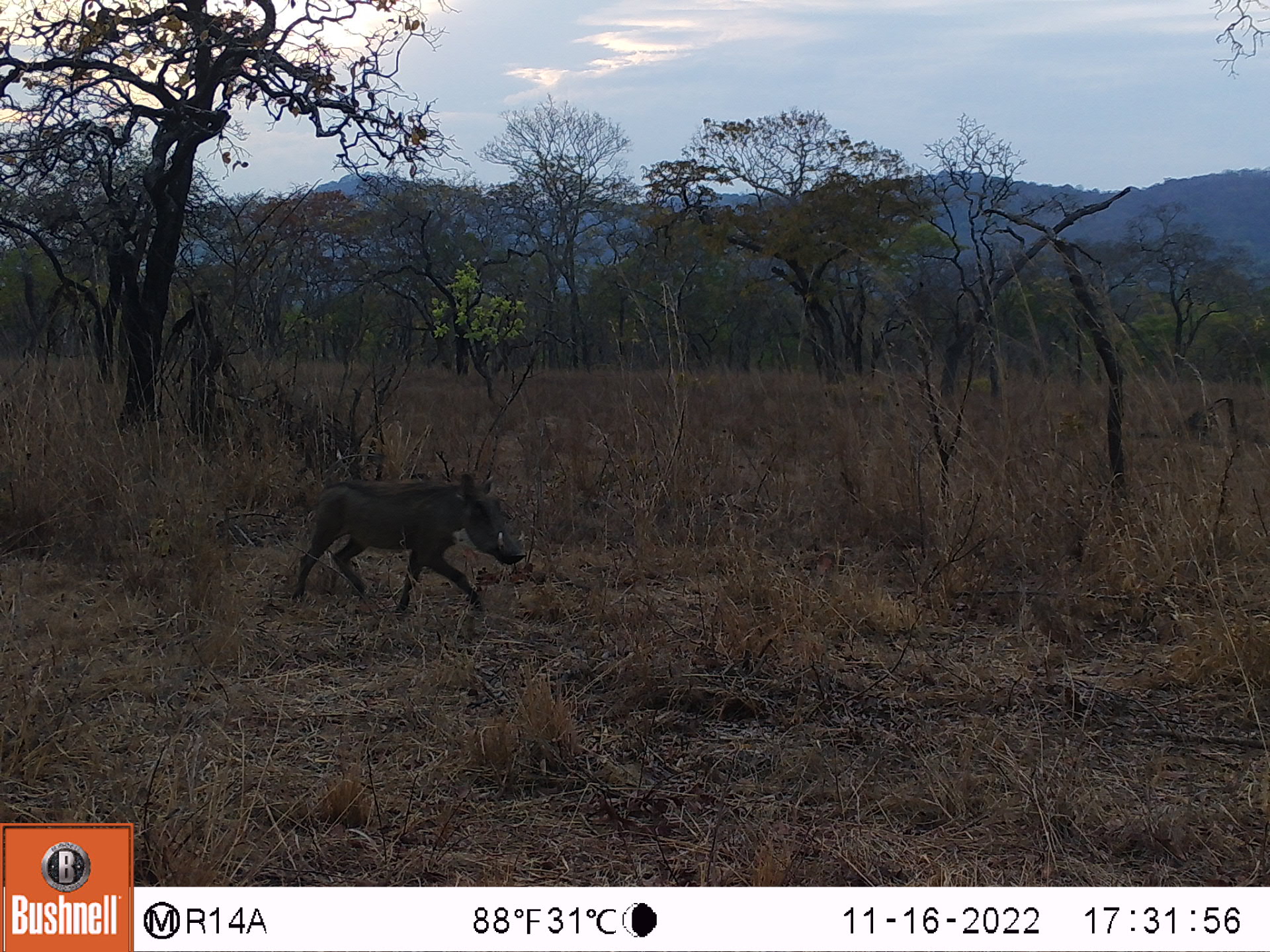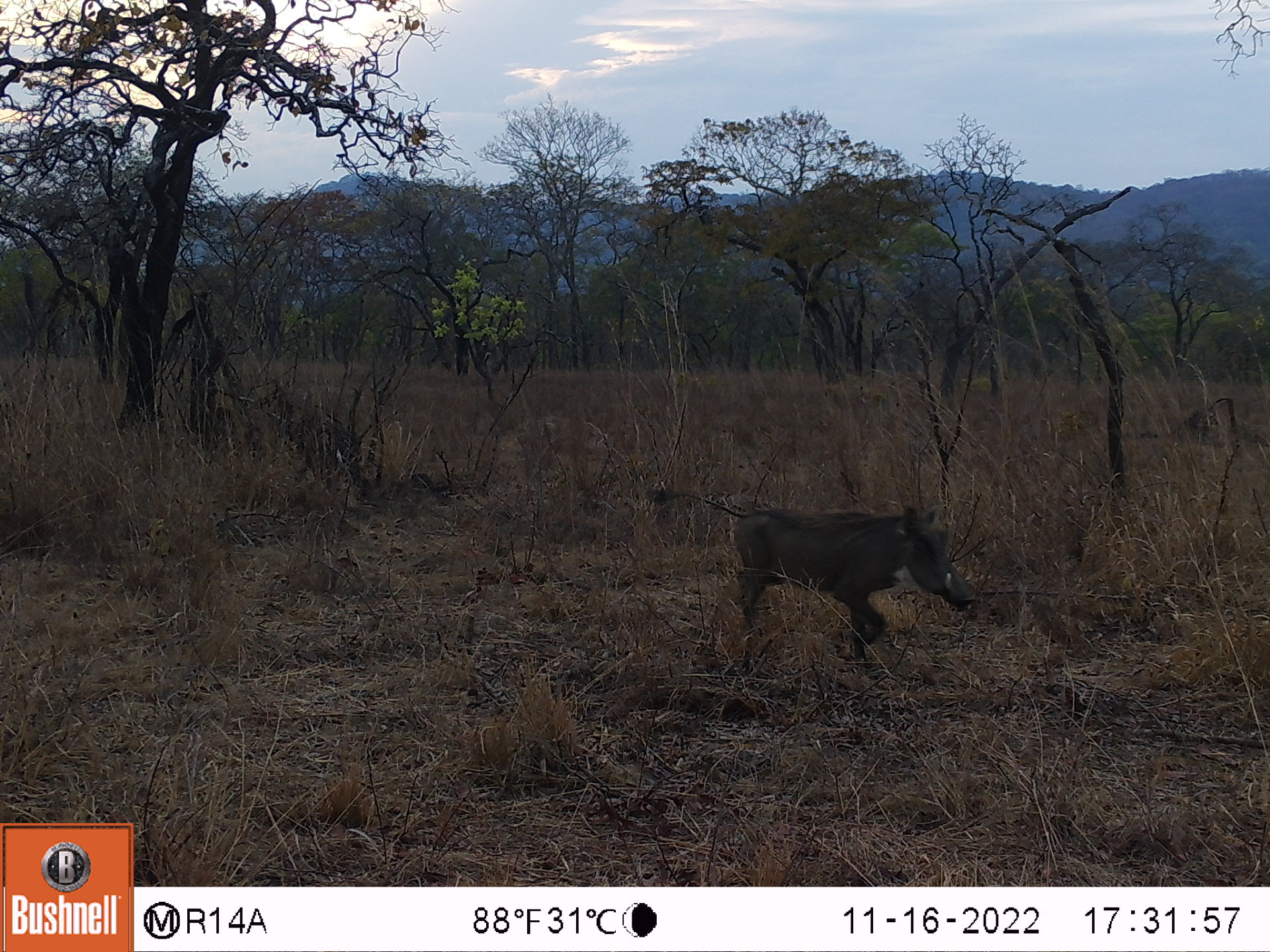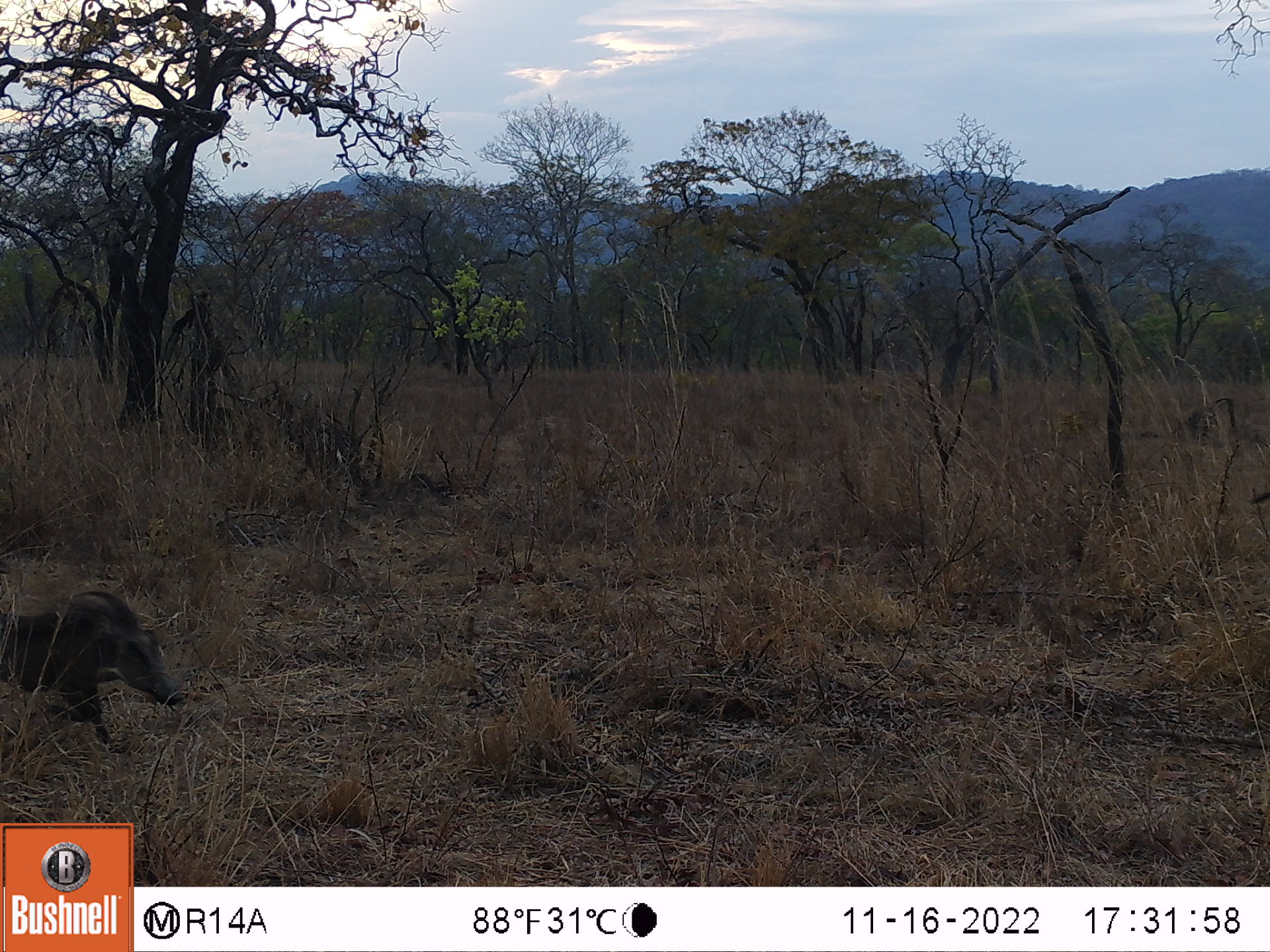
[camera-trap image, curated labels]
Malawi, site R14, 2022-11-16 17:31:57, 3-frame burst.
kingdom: Animalia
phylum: Chordata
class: Mammalia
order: Artiodactyla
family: Suidae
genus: Phacochoerus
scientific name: Phacochoerus africanus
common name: common warthog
Common warthog (Phacochoerus africanus), count 1.